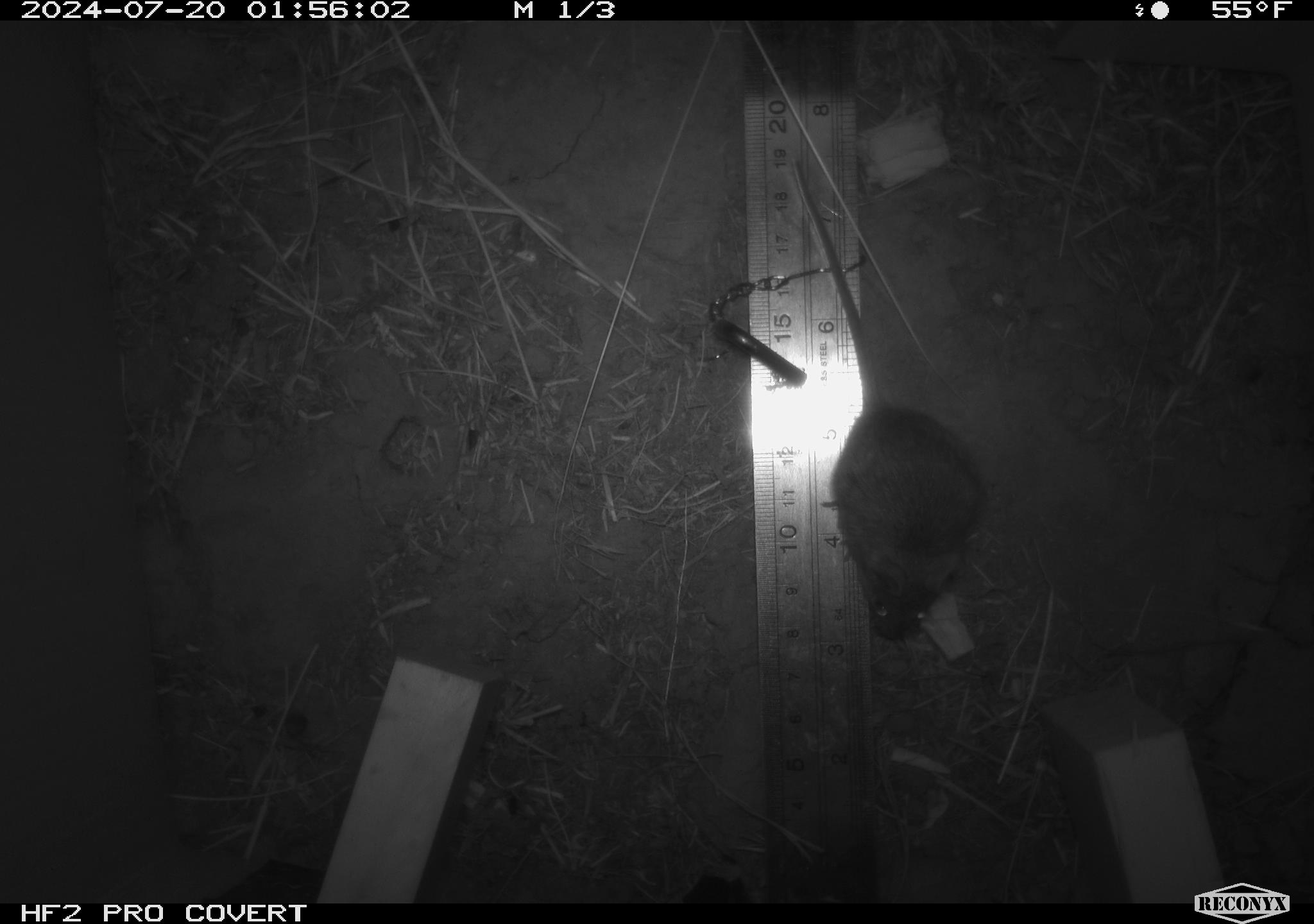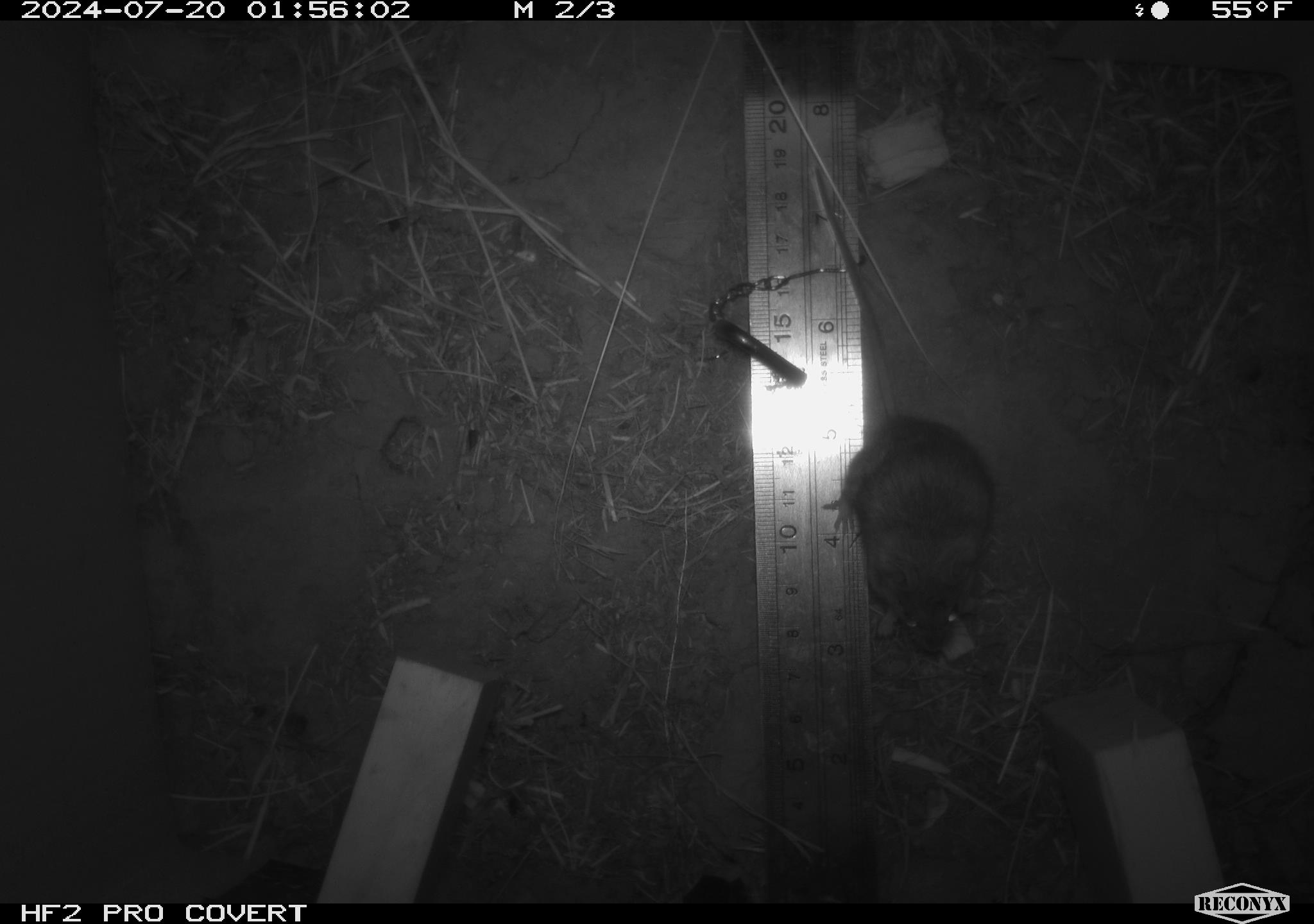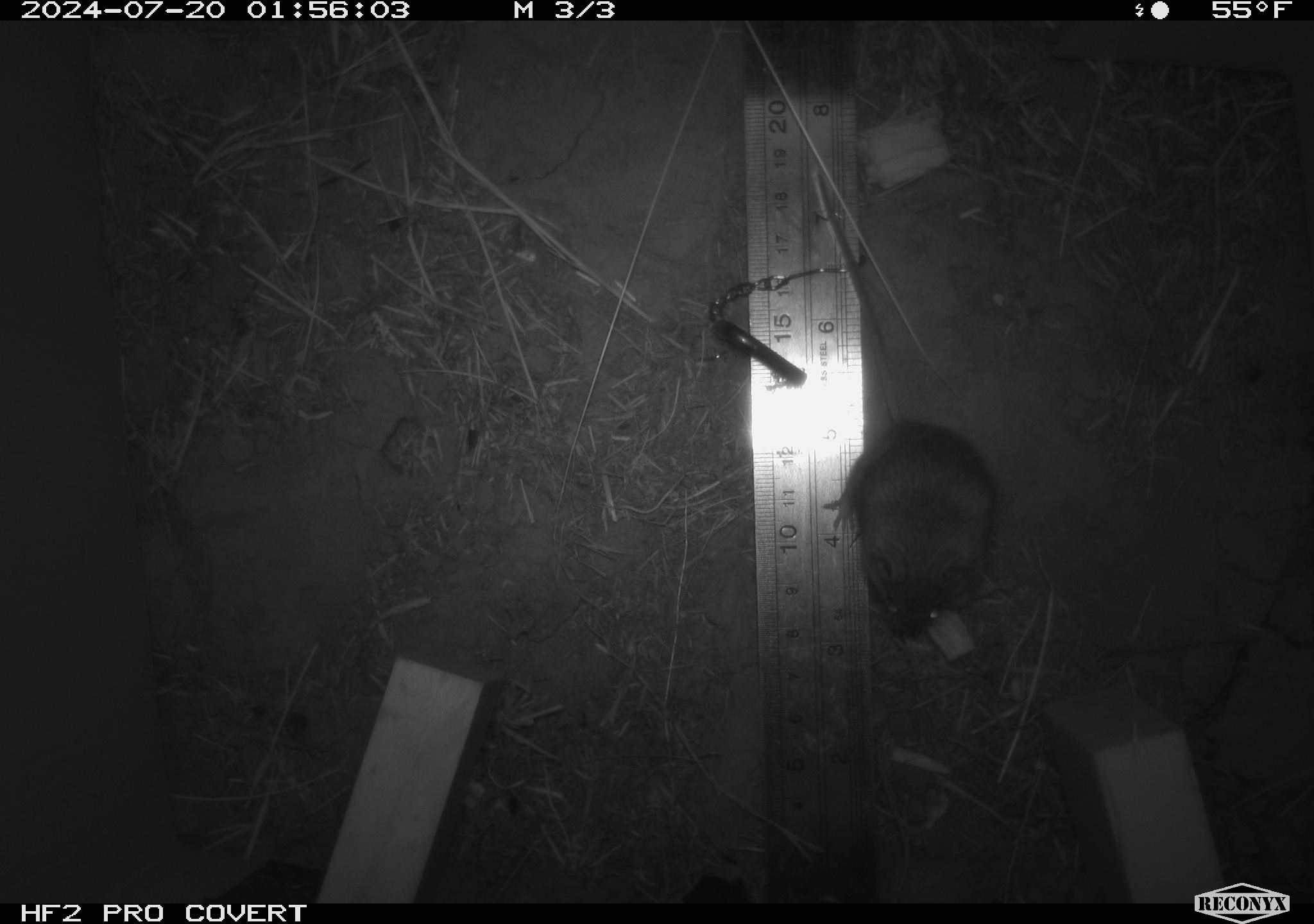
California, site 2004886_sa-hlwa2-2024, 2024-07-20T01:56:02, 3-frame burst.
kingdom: Animalia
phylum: Chordata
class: Mammalia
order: Rodentia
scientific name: Rodentia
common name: mouse species